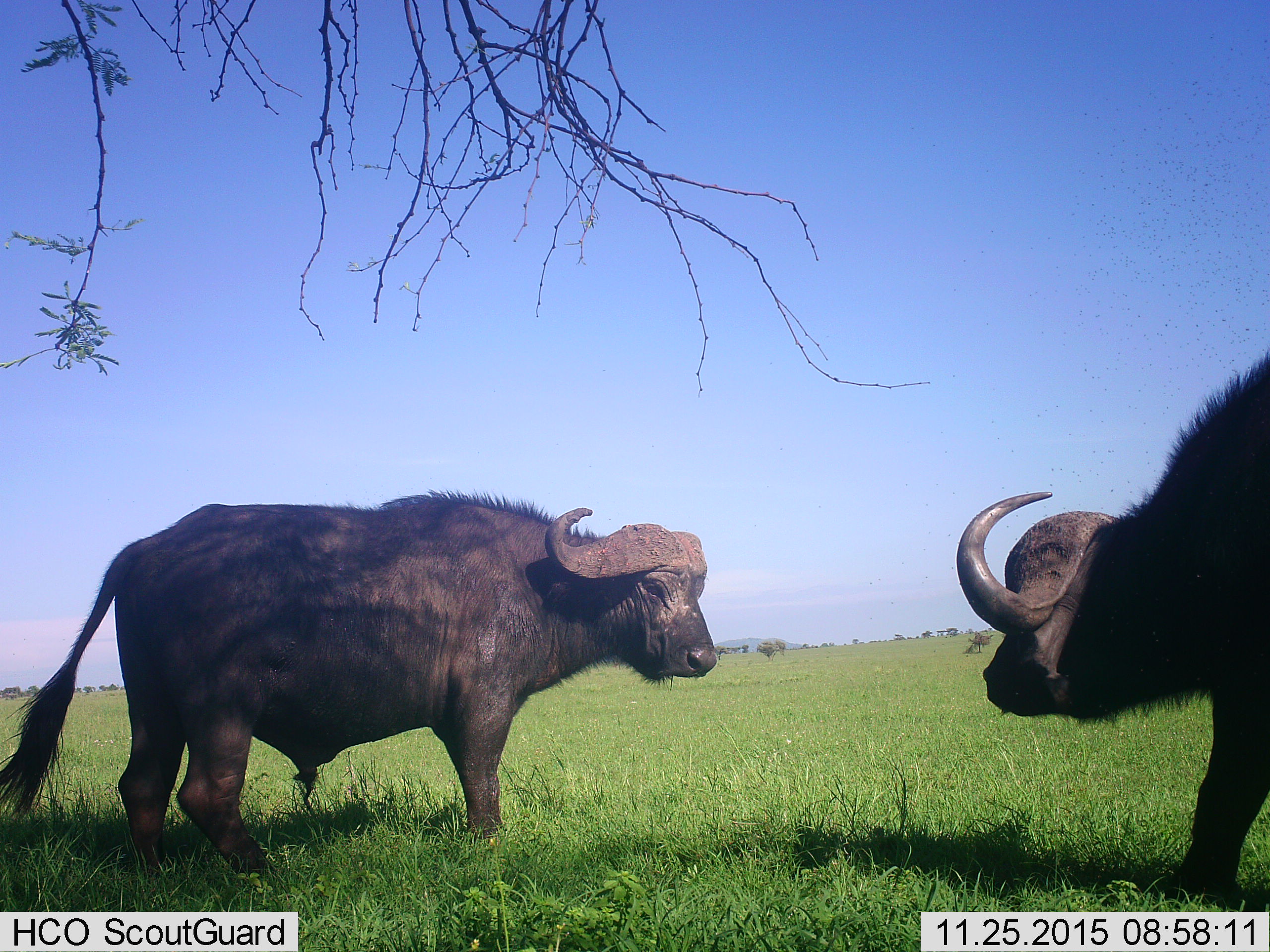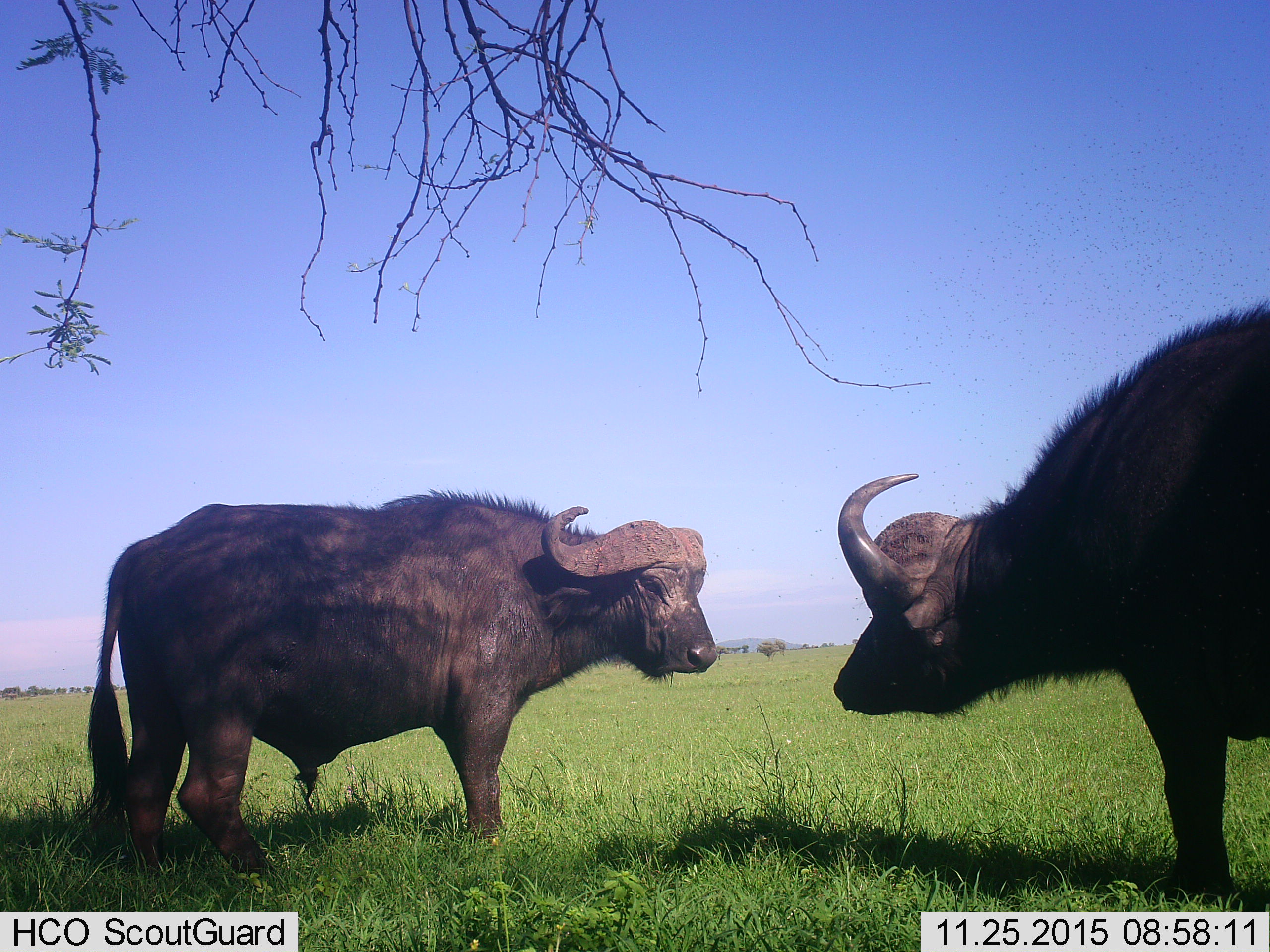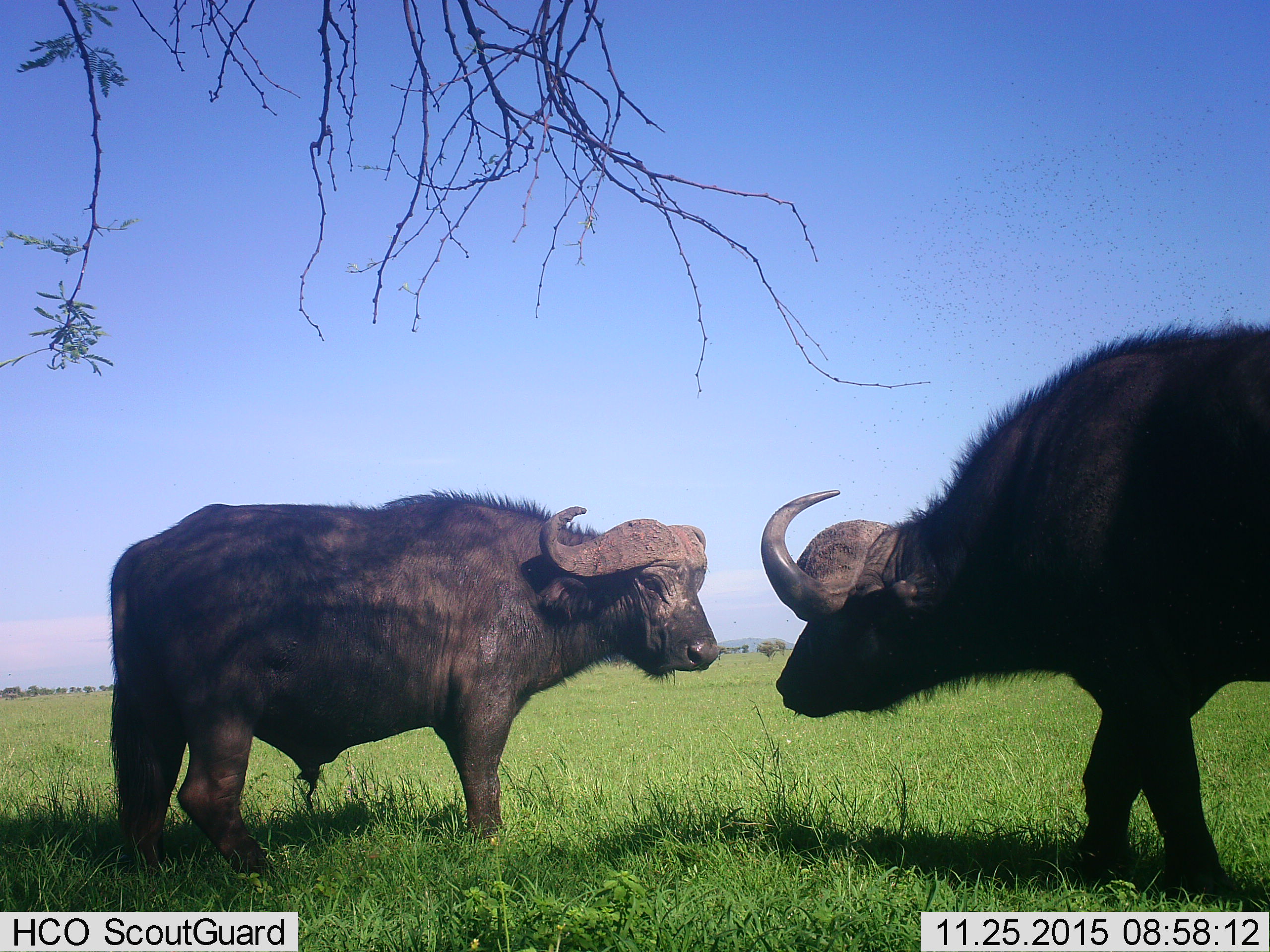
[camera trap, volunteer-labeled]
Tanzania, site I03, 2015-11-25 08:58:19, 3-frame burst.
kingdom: Animalia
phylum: Chordata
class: Mammalia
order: Artiodactyla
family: Bovidae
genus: Syncerus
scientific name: Syncerus caffer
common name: cape buffalo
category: buffalo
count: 2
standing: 80%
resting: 0%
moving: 50%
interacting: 40%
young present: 0%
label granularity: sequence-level